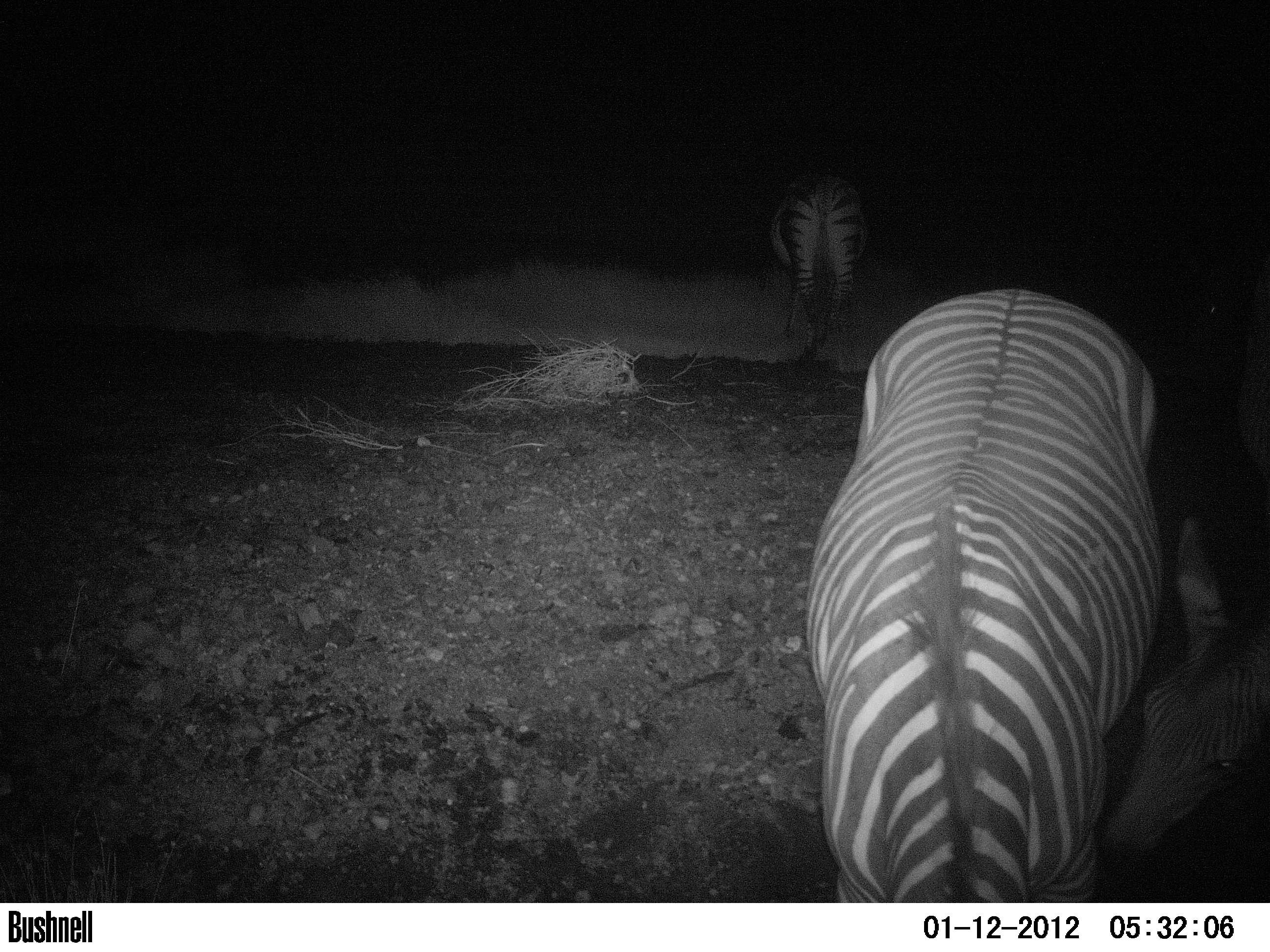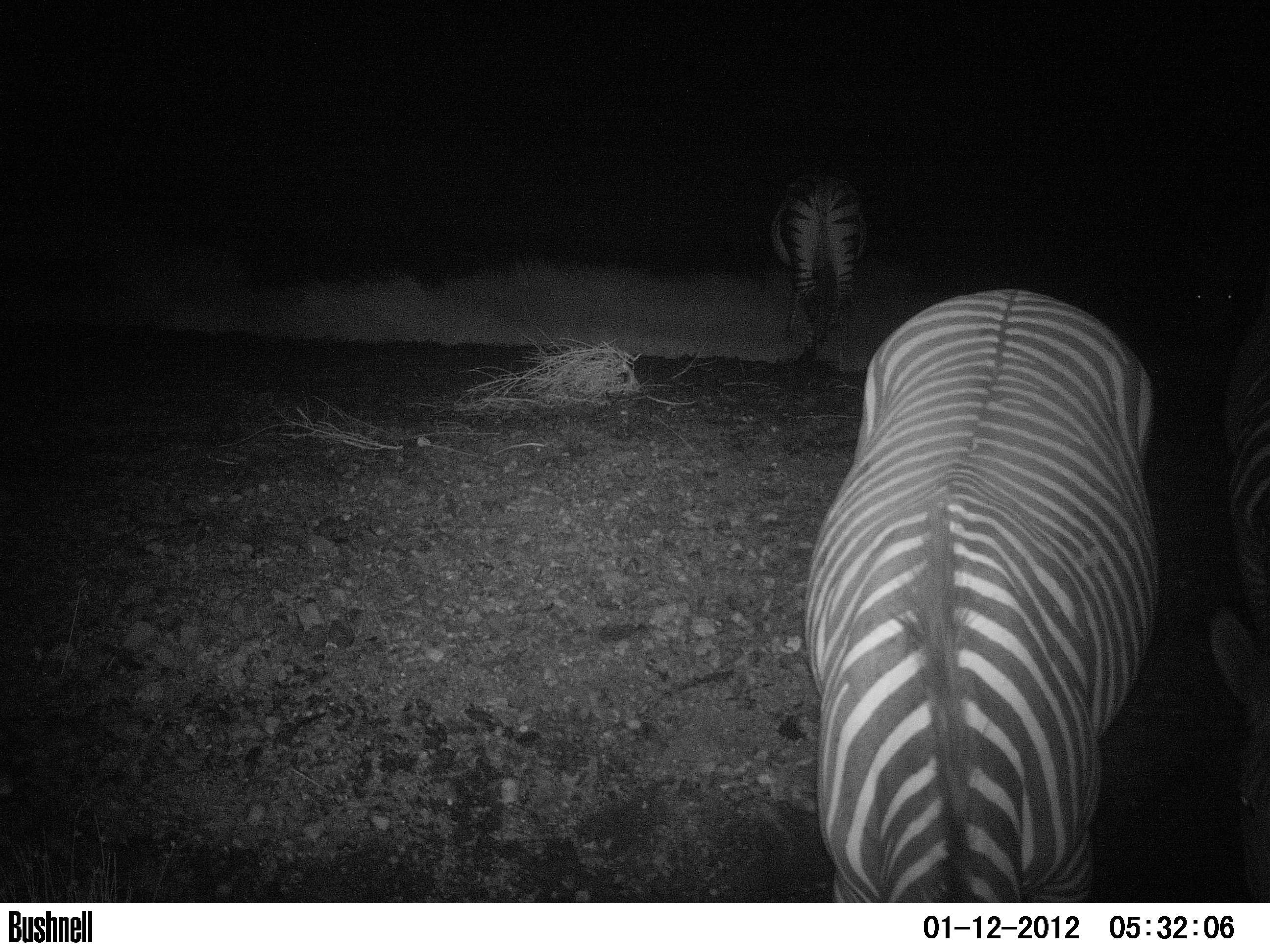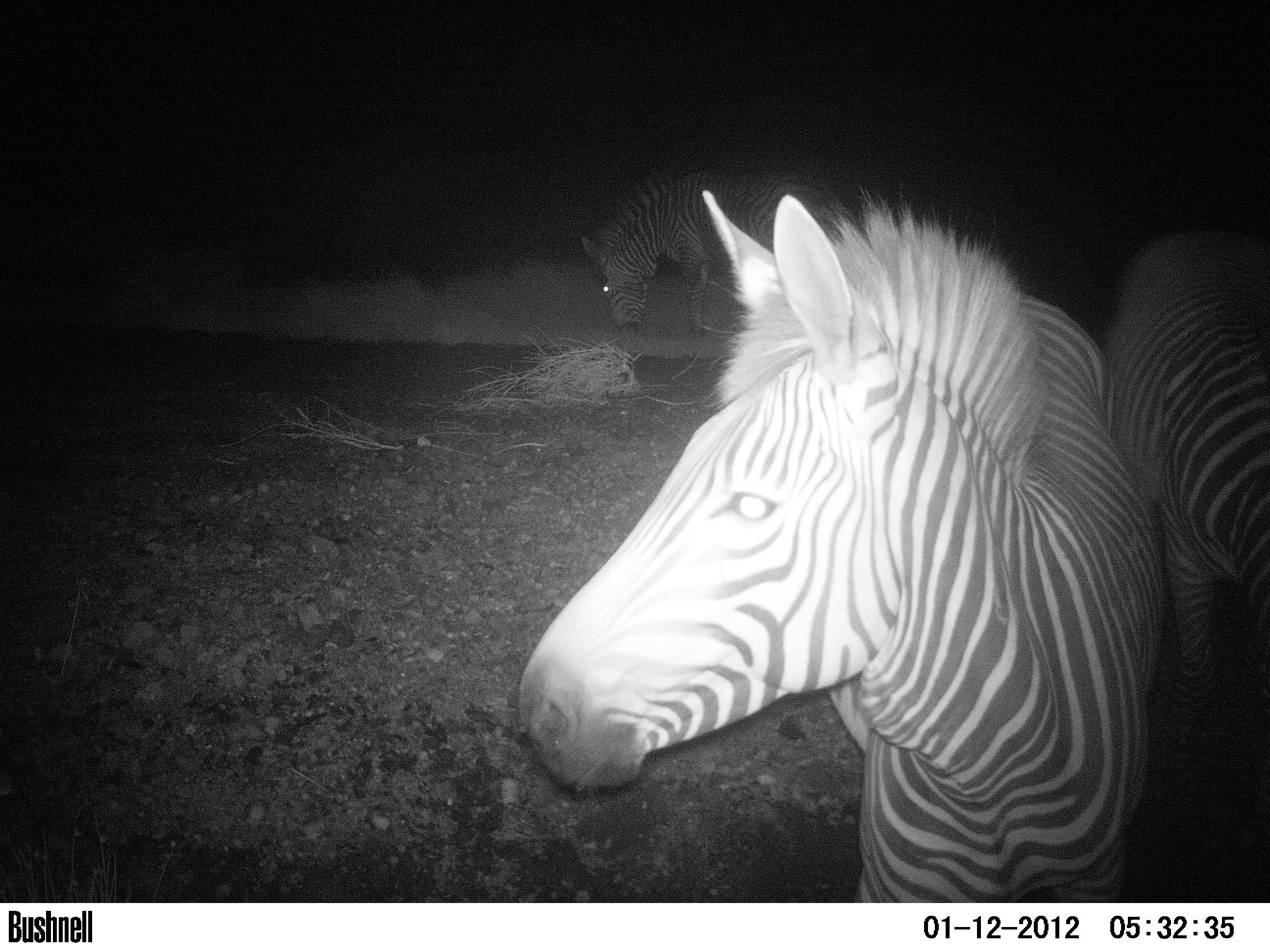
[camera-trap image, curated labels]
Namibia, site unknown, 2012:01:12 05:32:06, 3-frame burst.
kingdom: Animalia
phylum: Chordata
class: Mammalia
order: Perissodactyla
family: Equidae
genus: Equus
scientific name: Equus zebra hartmannae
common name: hartmann's mountain zebra